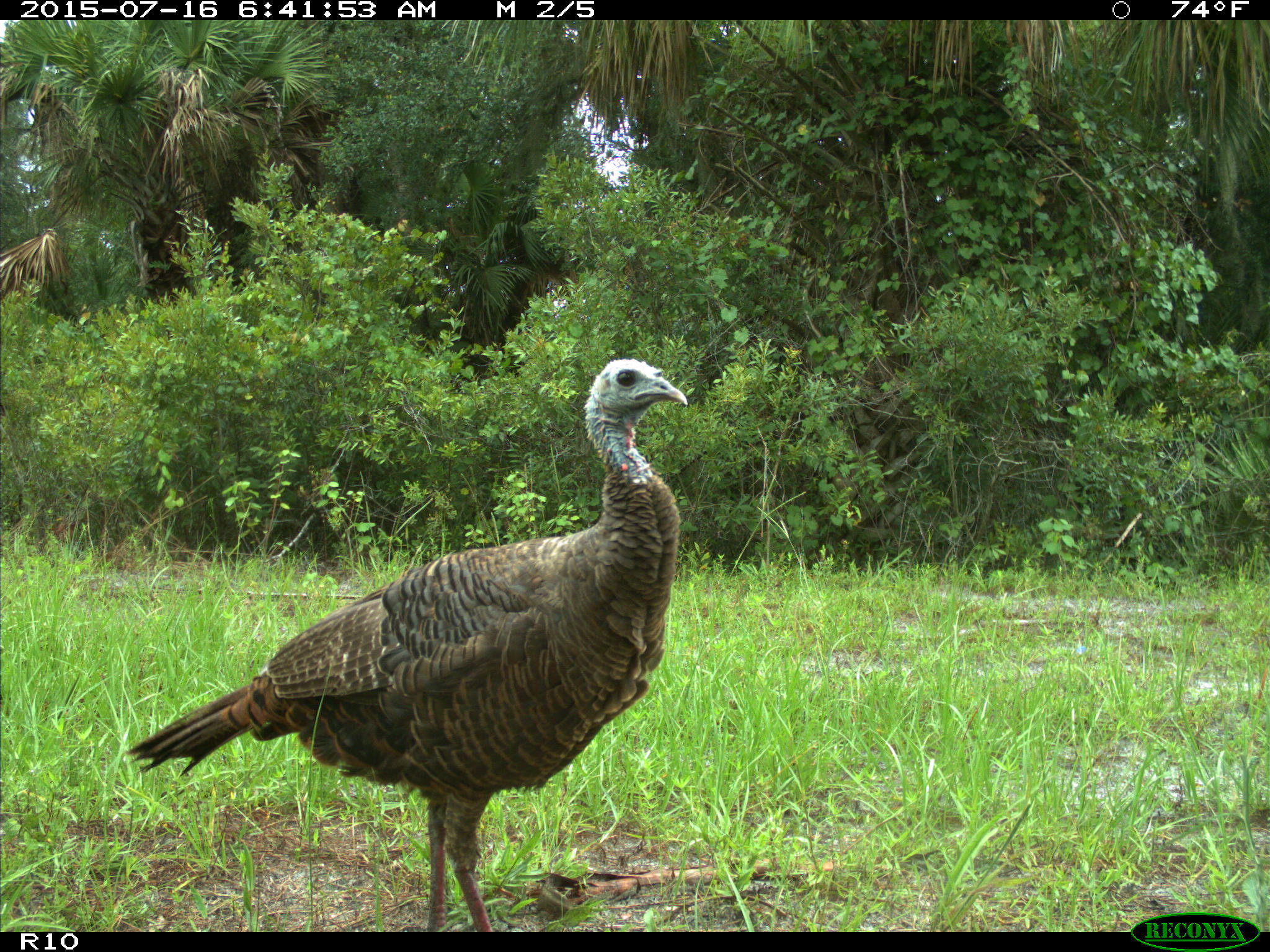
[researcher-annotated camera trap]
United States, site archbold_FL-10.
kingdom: Animalia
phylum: Chordata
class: Aves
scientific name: Aves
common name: birds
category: unidentified bird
Unidentified bird (birds) (Aves).